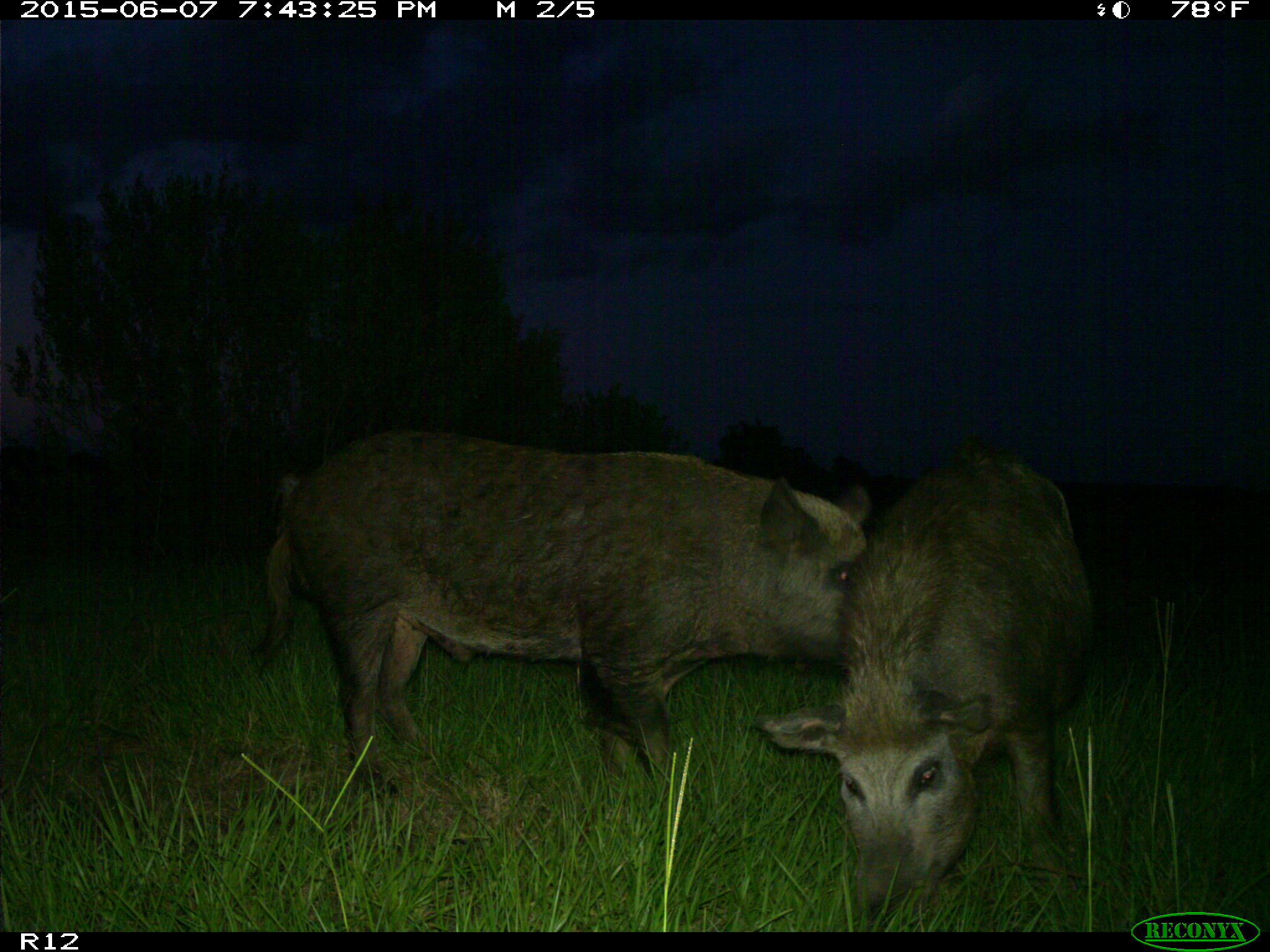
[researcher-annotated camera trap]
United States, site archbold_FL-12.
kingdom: Animalia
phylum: Chordata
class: Mammalia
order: Artiodactyla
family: Suidae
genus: Sus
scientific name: Sus scrofa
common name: wild boar